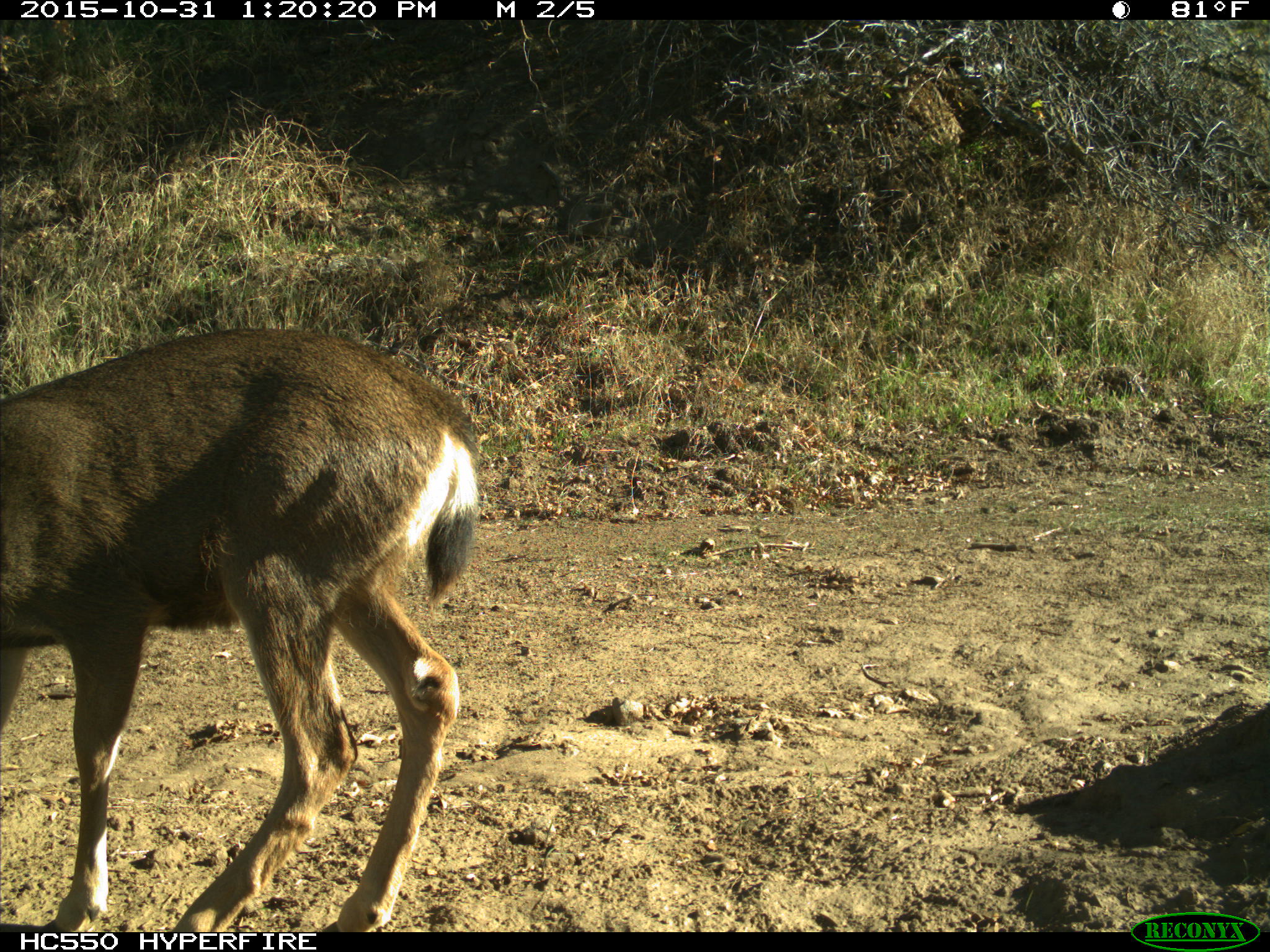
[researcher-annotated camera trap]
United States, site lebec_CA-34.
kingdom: Animalia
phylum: Chordata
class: Mammalia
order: Artiodactyla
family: Cervidae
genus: Odocoileus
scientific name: Odocoileus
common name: deer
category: unidentified deer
Unidentified deer (deer) (Odocoileus).